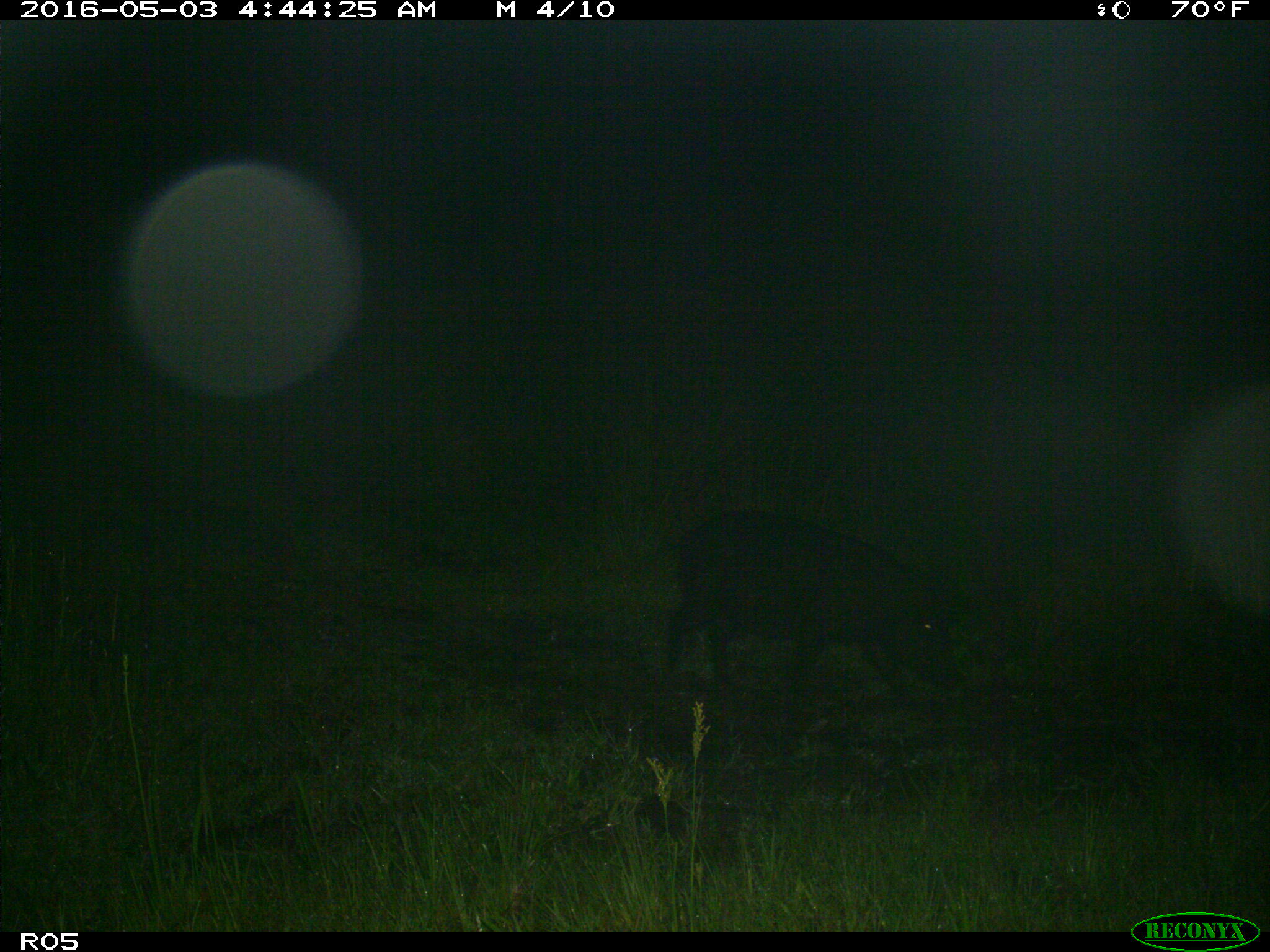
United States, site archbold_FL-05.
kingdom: Animalia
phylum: Chordata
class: Mammalia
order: Artiodactyla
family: Suidae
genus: Sus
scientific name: Sus scrofa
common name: wild boar